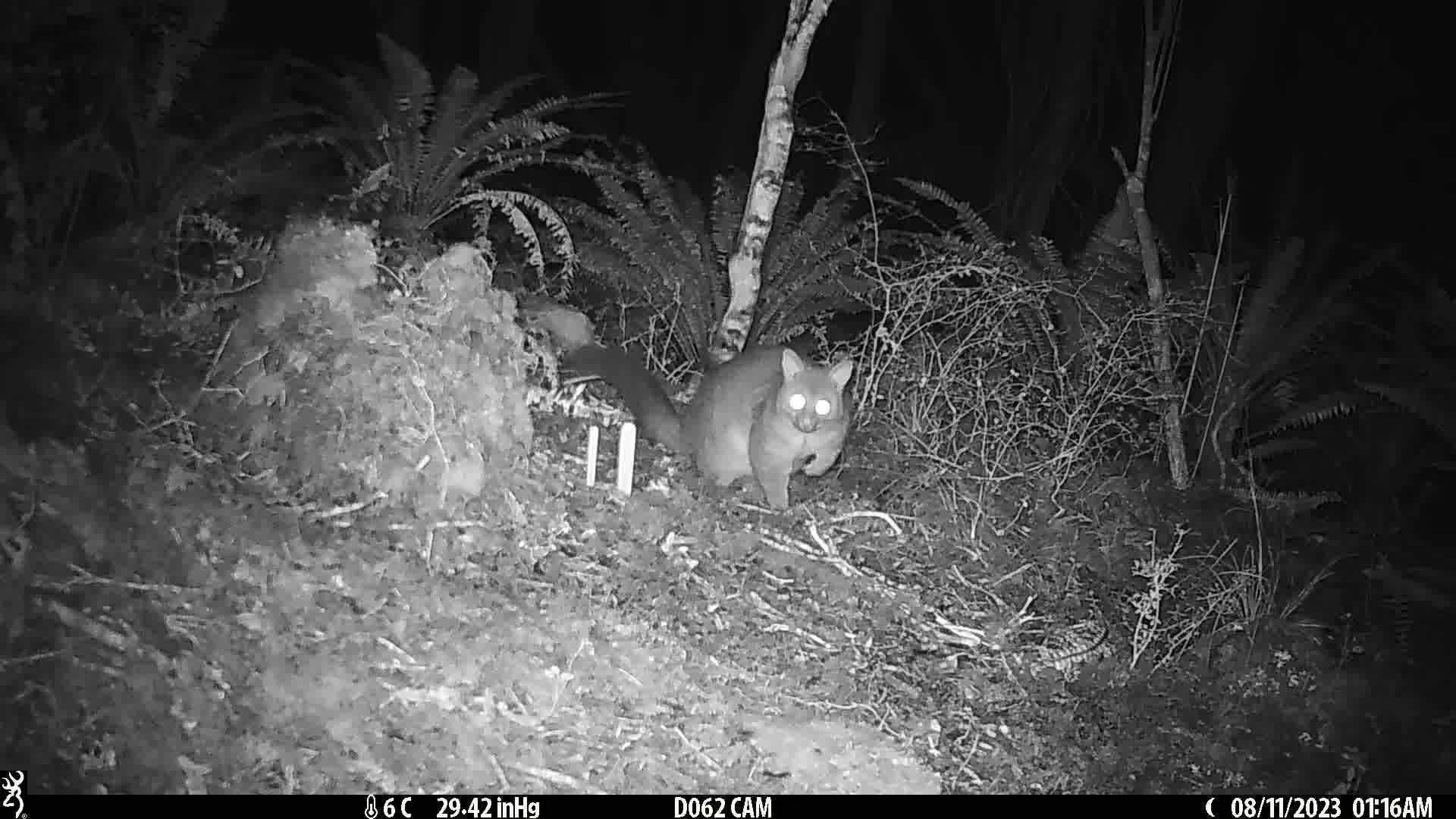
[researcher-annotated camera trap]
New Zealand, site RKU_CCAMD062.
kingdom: Animalia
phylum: Chordata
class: Mammalia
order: Diprotodontia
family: Phalangeridae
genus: Trichosurus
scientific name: Trichosurus vulpecula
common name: common brushtail possum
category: possum